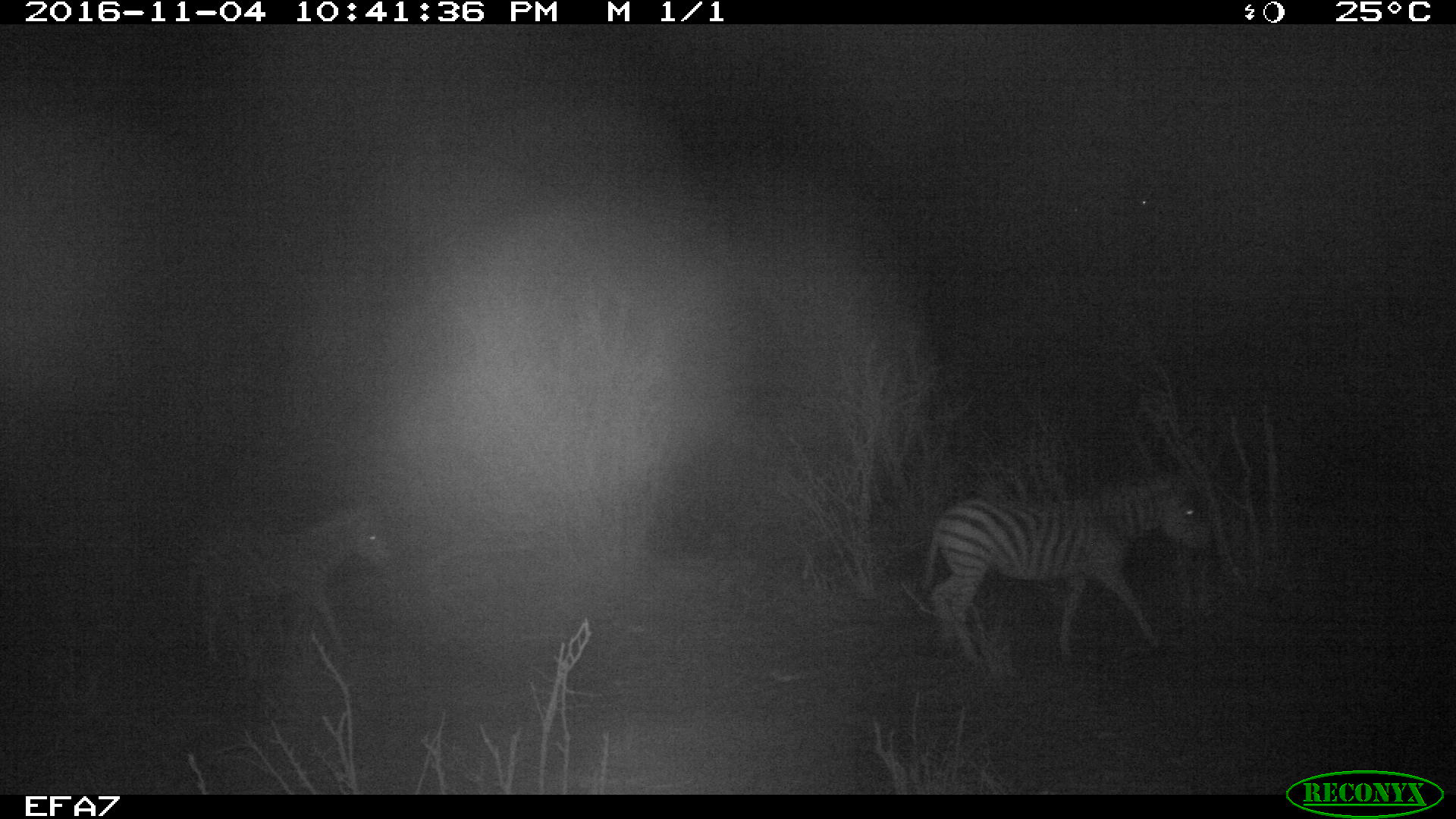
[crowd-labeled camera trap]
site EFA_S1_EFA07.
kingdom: Animalia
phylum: Chordata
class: Mammalia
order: Perissodactyla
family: Equidae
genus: Equus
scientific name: Equus quagga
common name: plains zebra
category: zebraplains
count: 2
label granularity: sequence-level